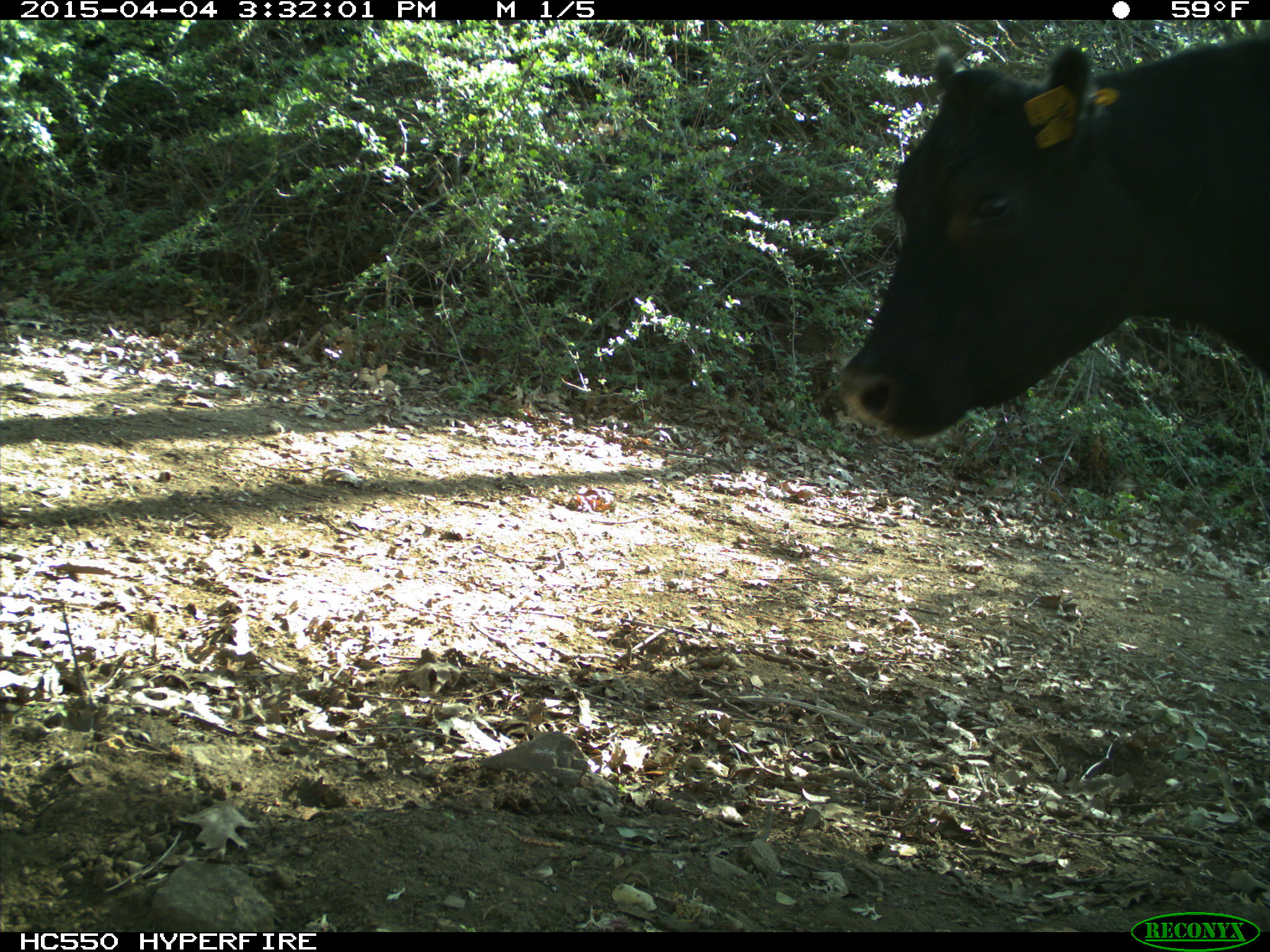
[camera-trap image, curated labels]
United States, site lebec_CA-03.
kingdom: Animalia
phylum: Chordata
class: Mammalia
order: Artiodactyla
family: Bovidae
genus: Bos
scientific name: Bos taurus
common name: domestic cow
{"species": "Bos taurus (domestic cow)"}